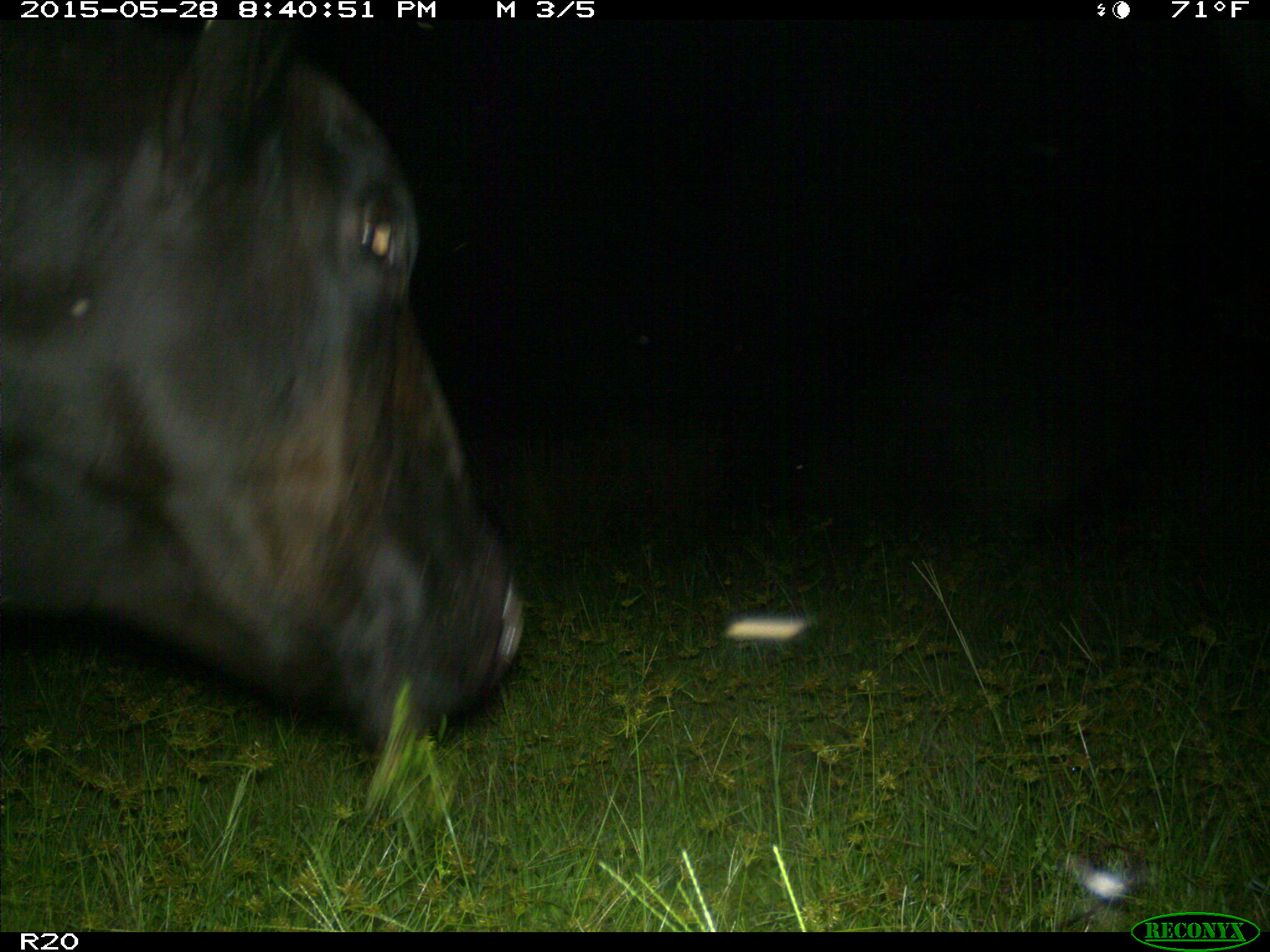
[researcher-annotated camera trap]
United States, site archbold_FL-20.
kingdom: Animalia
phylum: Chordata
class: Mammalia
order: Artiodactyla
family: Bovidae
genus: Bos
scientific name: Bos taurus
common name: domestic cow